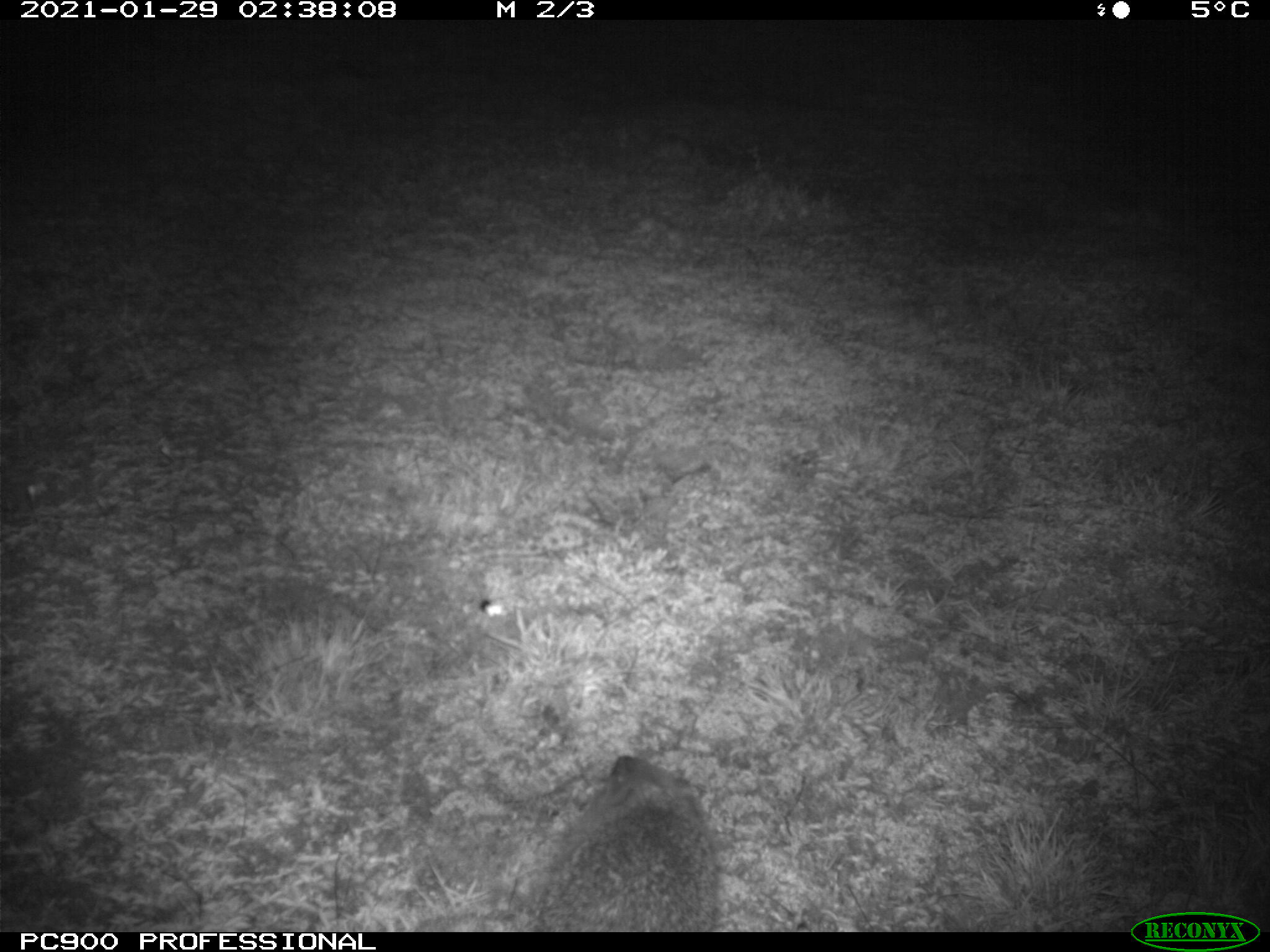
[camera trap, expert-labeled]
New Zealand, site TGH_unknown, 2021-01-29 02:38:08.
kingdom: Animalia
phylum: Chordata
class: Mammalia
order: Eulipotyphla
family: Erinaceidae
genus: Erinaceus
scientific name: Erinaceus europaeus europaeus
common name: european hedgehog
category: hedgehog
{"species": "hedgehog (european hedgehog) (Erinaceus europaeus europaeus)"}